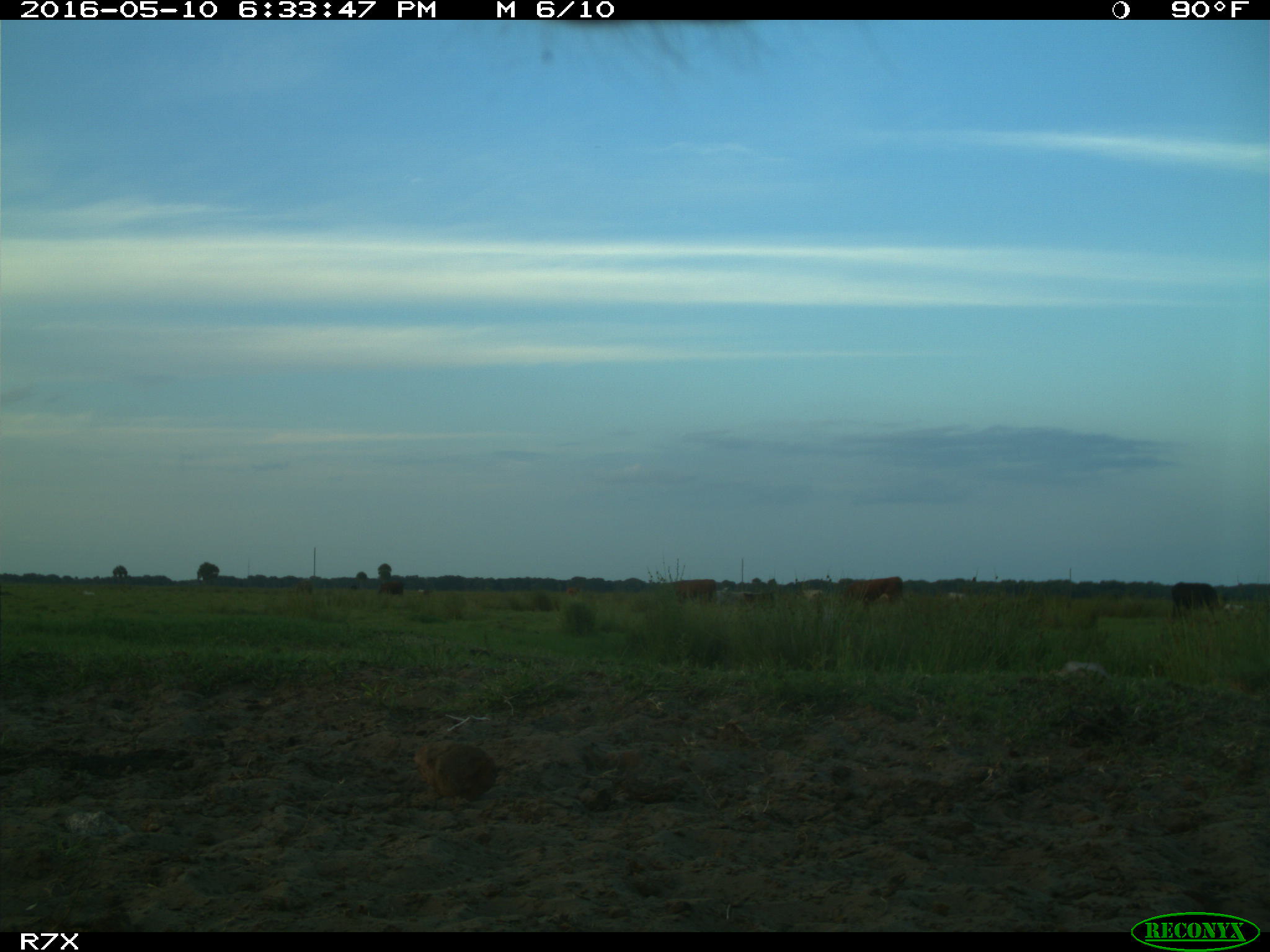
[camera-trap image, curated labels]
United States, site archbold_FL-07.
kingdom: Animalia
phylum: Chordata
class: Mammalia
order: Artiodactyla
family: Bovidae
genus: Bos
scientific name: Bos taurus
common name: domestic cow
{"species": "Bos taurus (domestic cow)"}